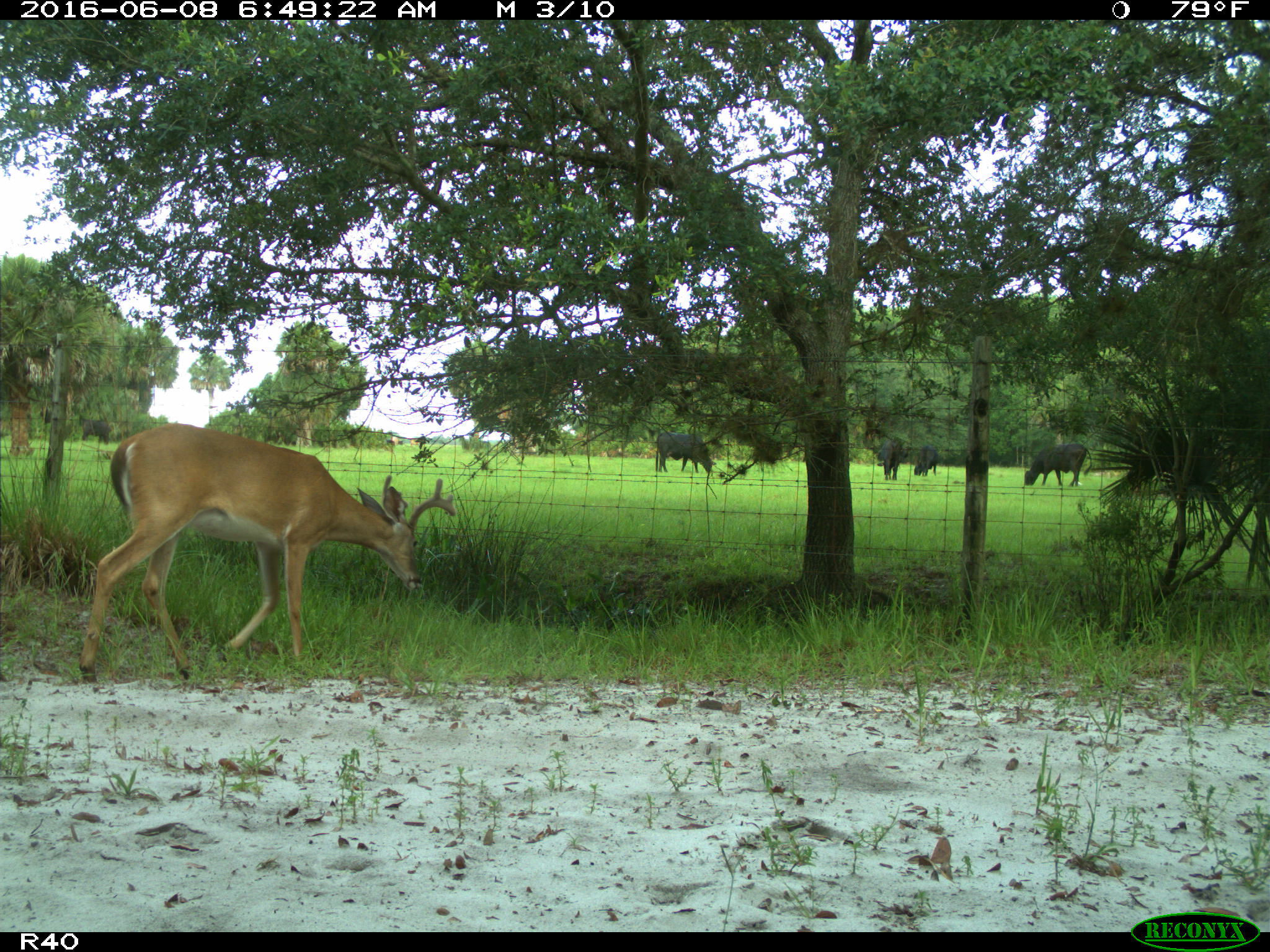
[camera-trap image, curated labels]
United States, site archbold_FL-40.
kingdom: Animalia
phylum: Chordata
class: Mammalia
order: Artiodactyla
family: Bovidae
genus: Bos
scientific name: Bos taurus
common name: domestic cow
Bos taurus (domestic cow).